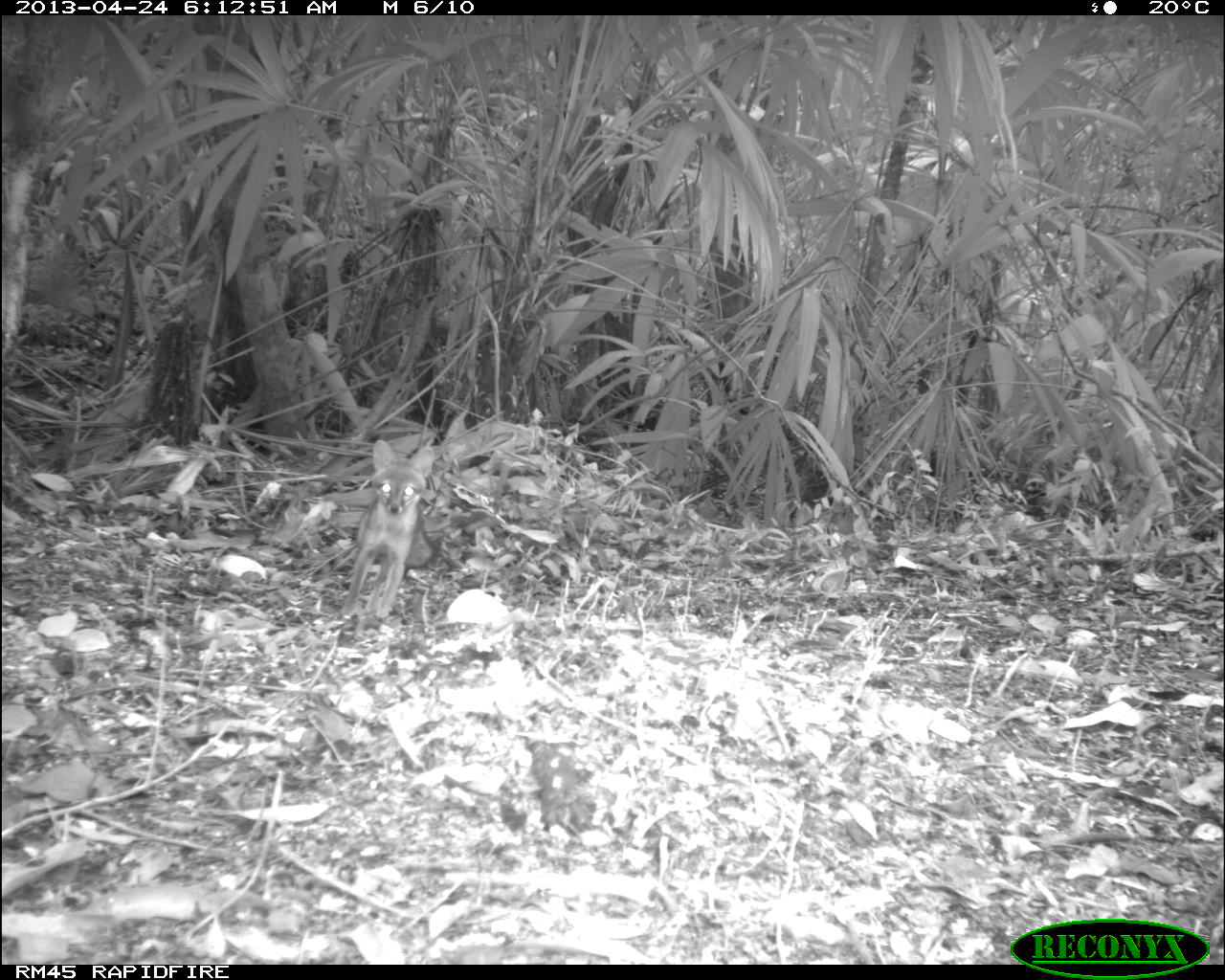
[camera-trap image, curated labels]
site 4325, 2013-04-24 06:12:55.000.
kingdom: Animalia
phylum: Chordata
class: Mammalia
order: Carnivora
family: Canidae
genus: Urocyon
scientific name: Urocyon cinereoargenteus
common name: gray fox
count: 1